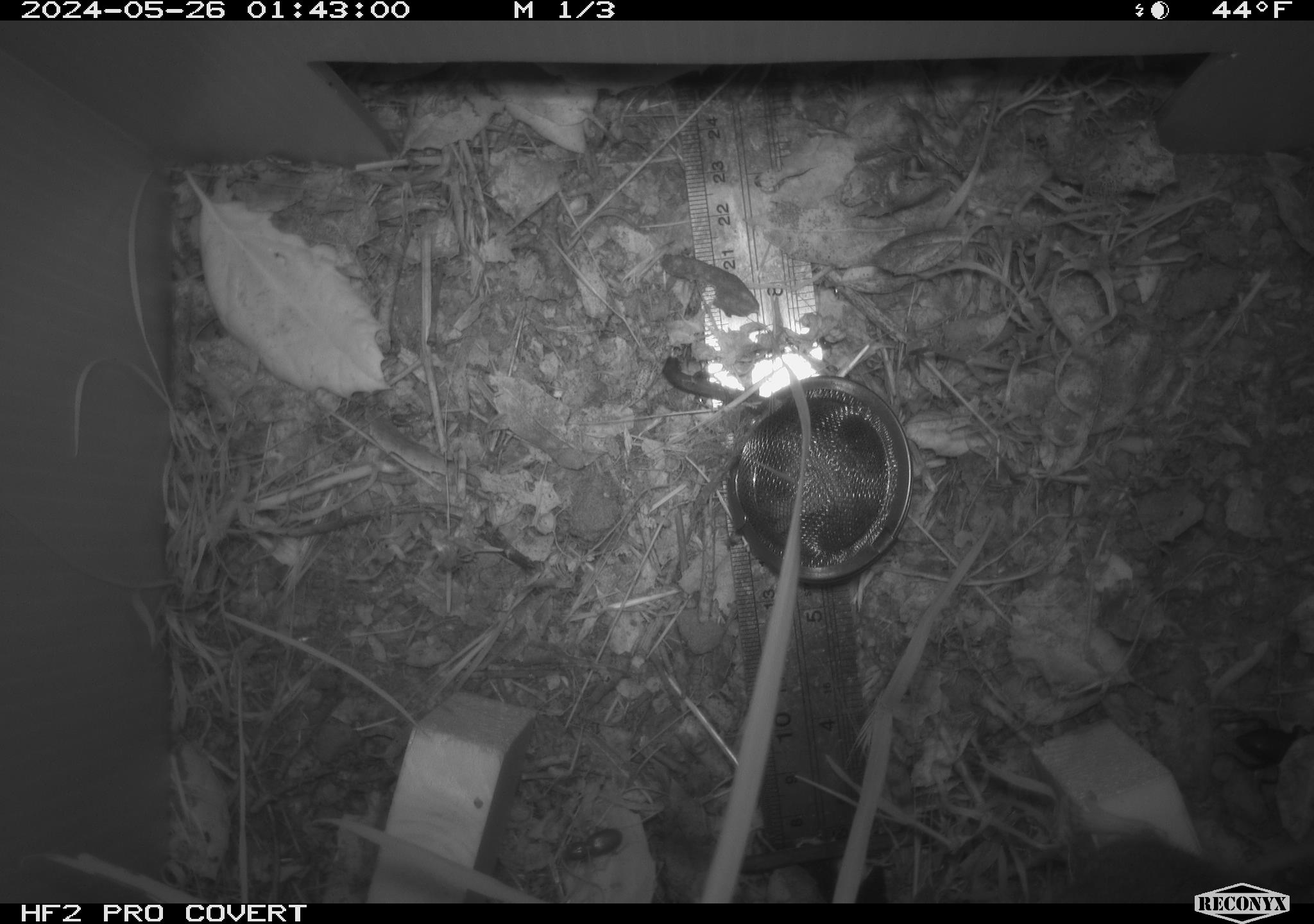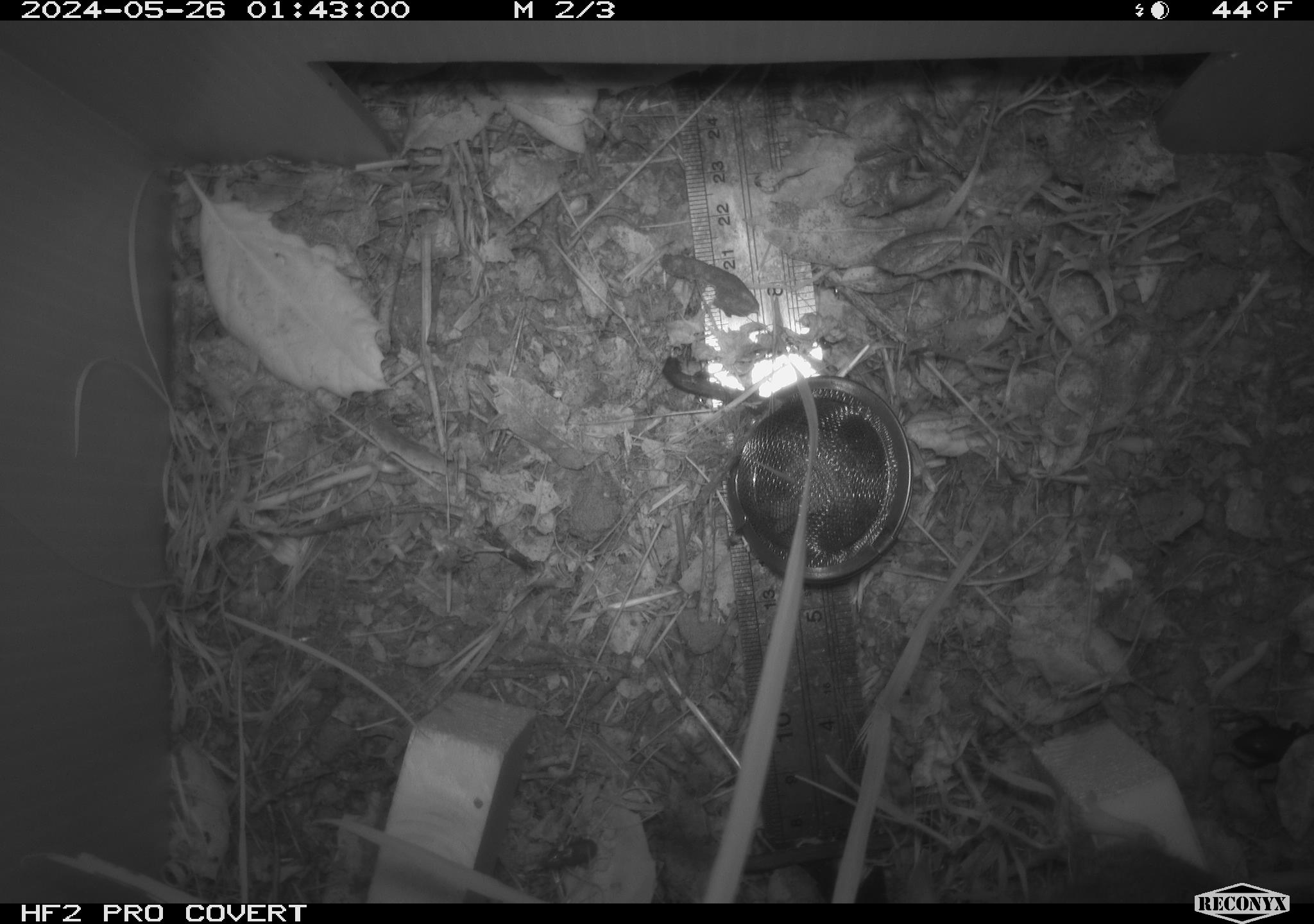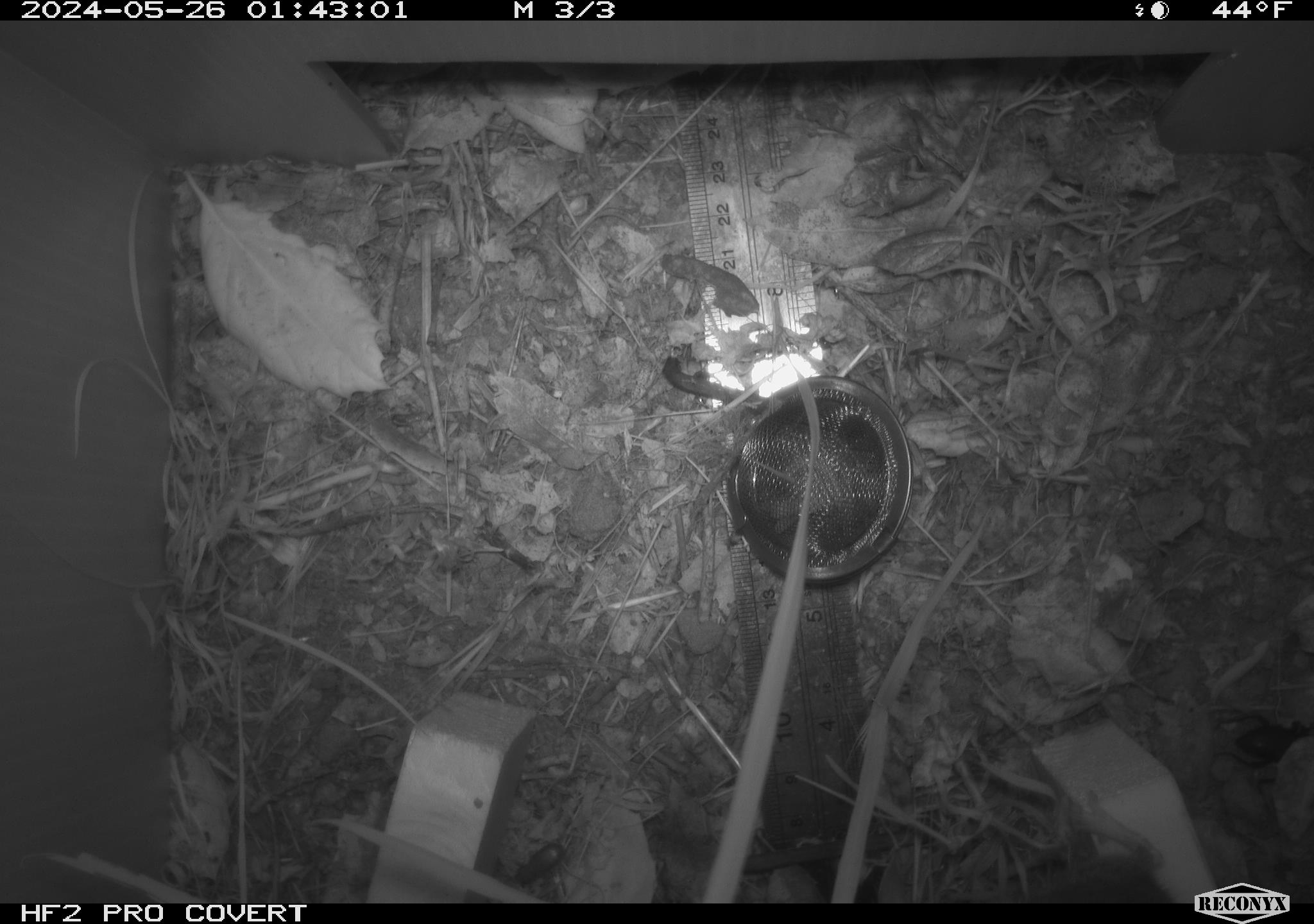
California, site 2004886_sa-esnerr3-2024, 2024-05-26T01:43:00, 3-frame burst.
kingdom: Animalia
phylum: Chordata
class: Mammalia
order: Rodentia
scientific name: Rodentia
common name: rodent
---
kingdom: Animalia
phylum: Arthropoda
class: Insecta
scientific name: Insecta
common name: insect